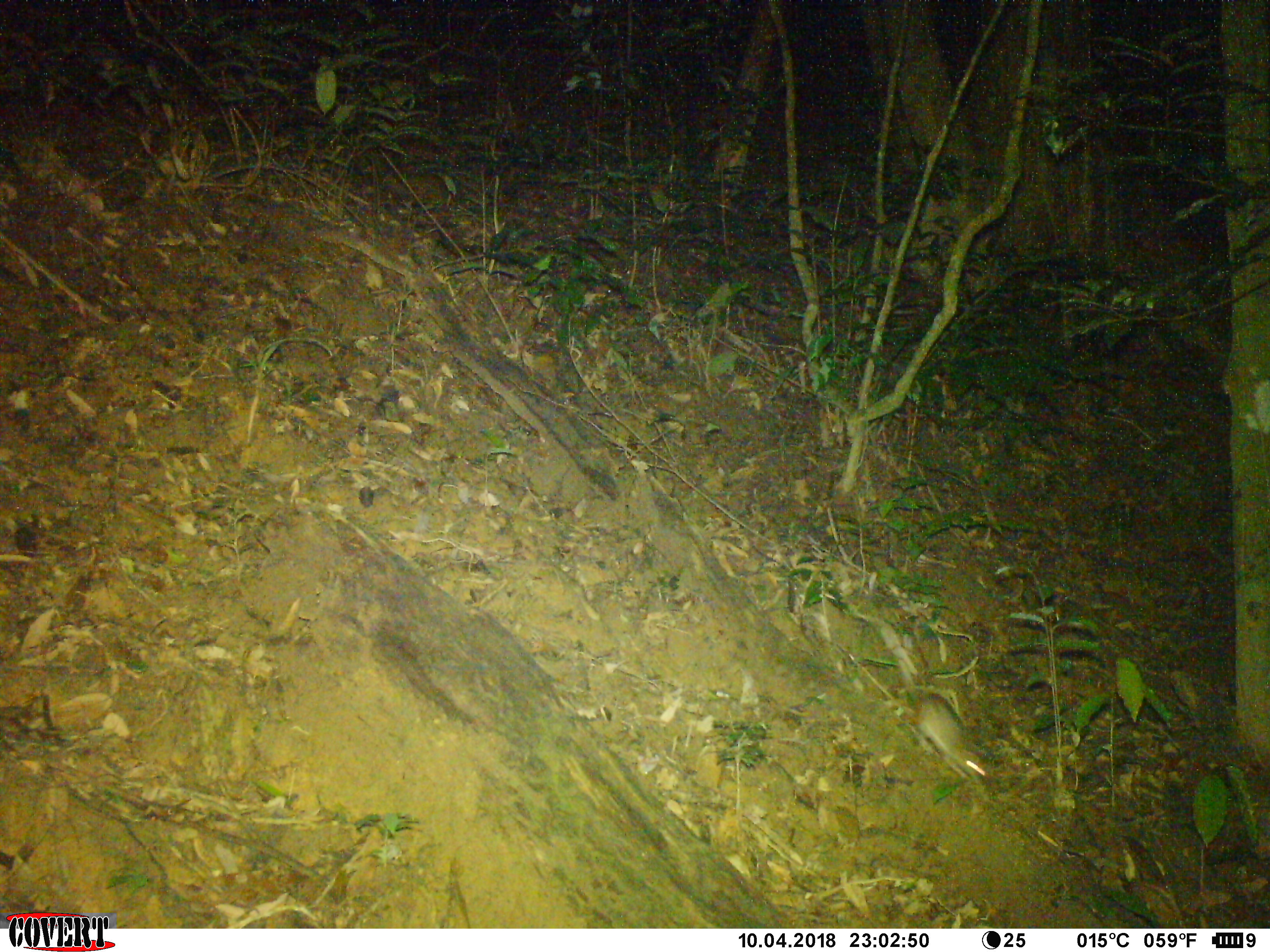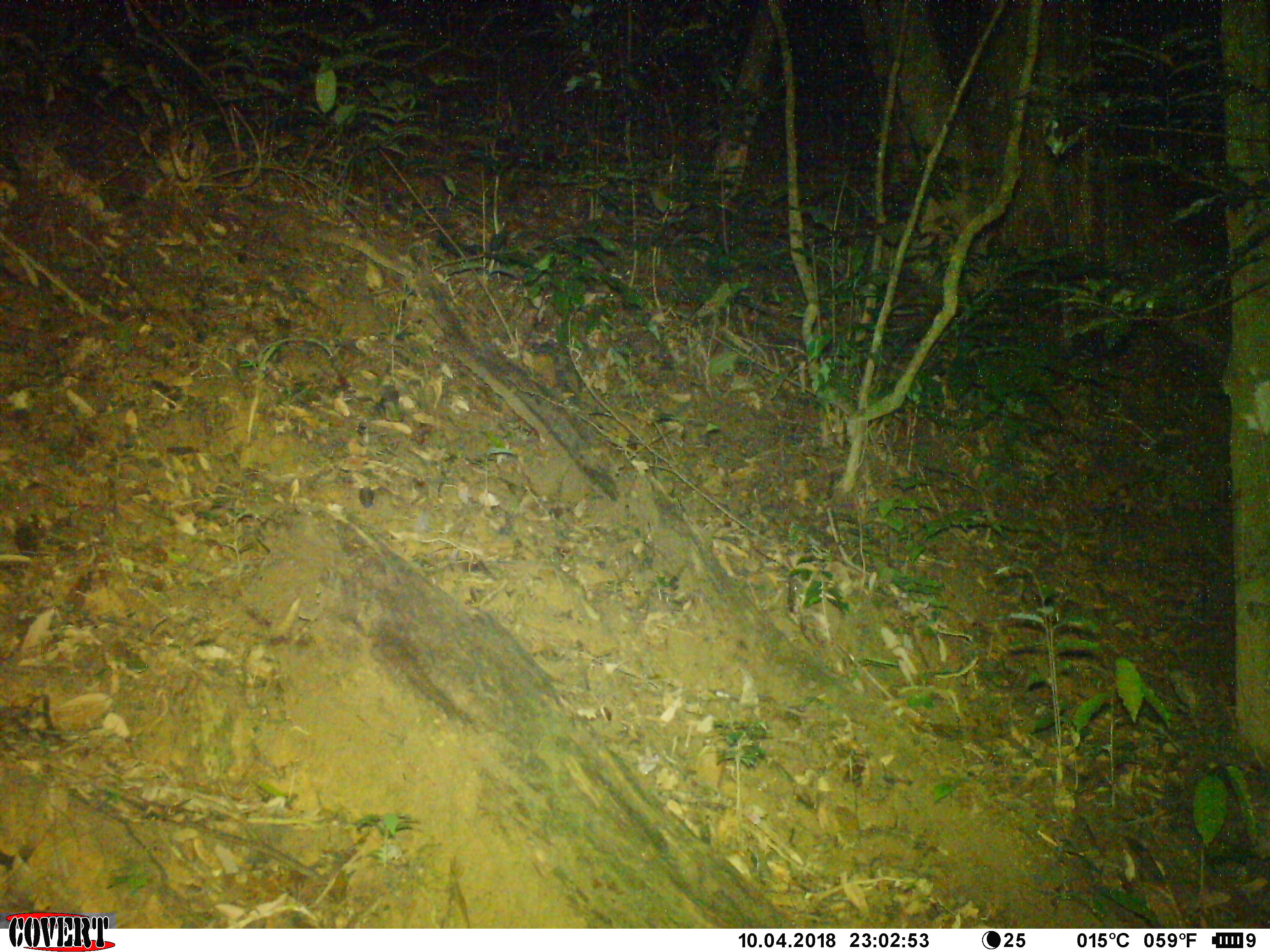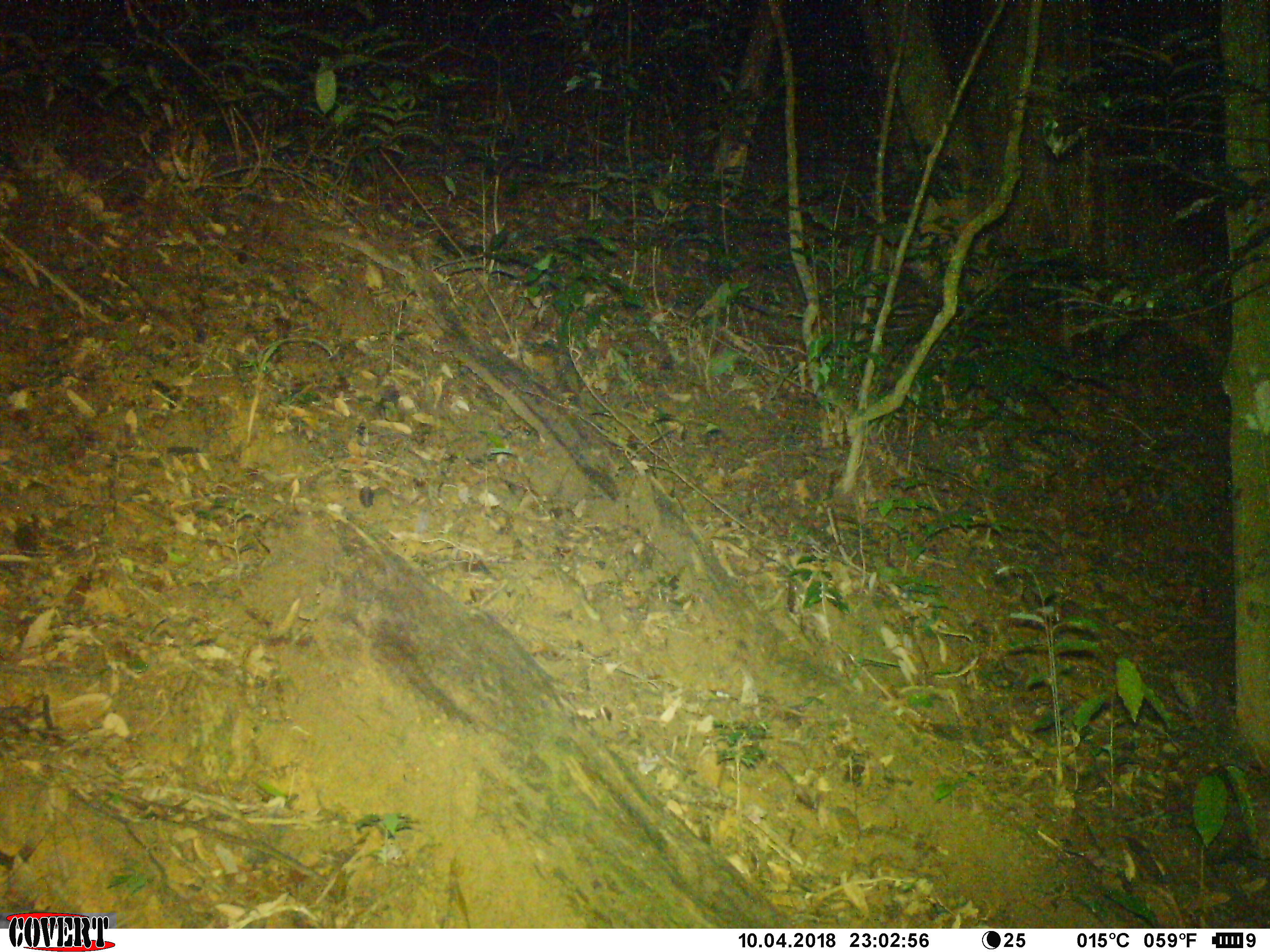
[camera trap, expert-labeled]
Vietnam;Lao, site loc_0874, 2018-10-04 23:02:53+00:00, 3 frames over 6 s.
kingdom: Animalia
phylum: Chordata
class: Mammalia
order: Rodentia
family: Muridae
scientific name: Muridae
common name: old-world mice and rats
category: unidentified murid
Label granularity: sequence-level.